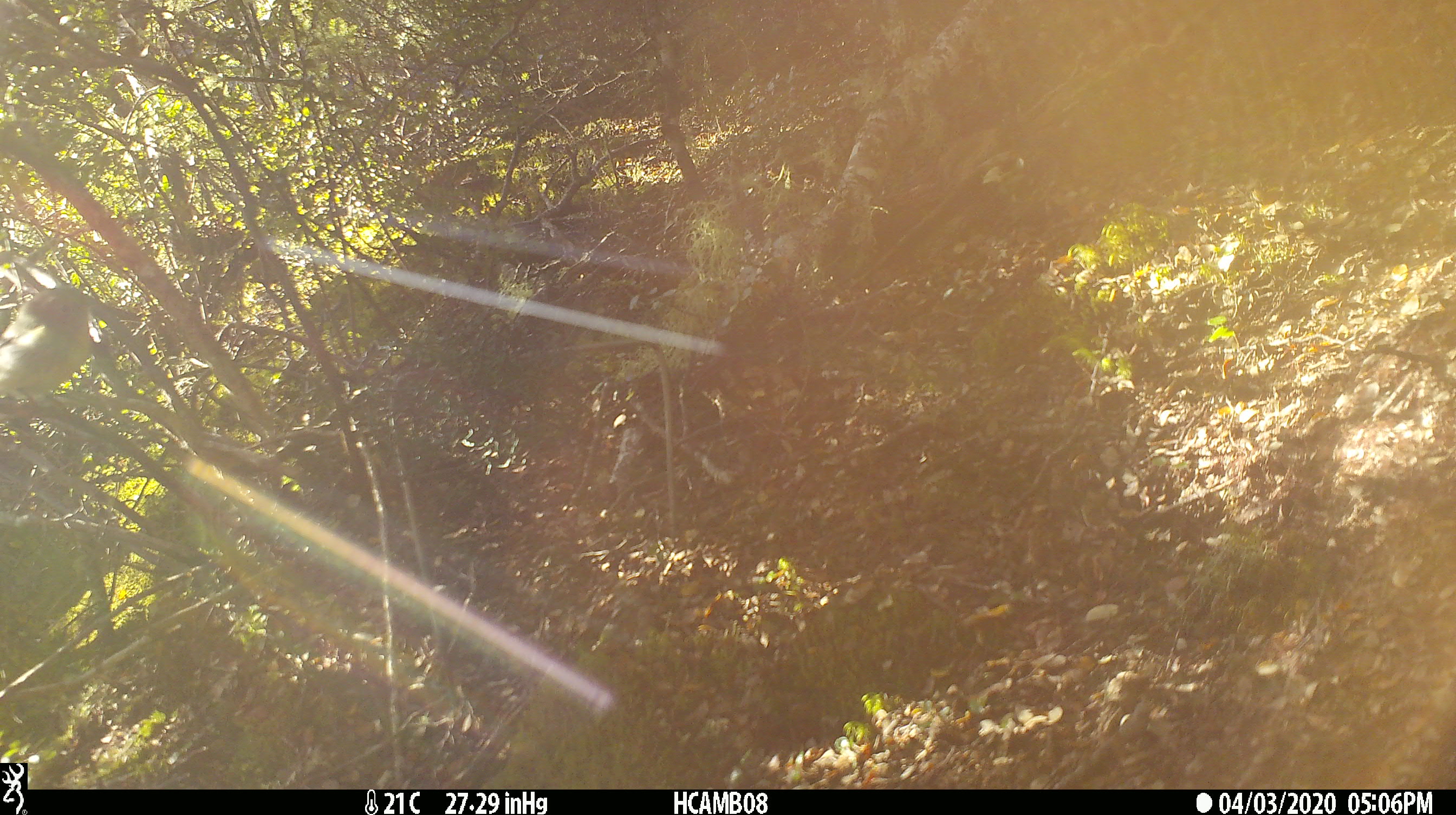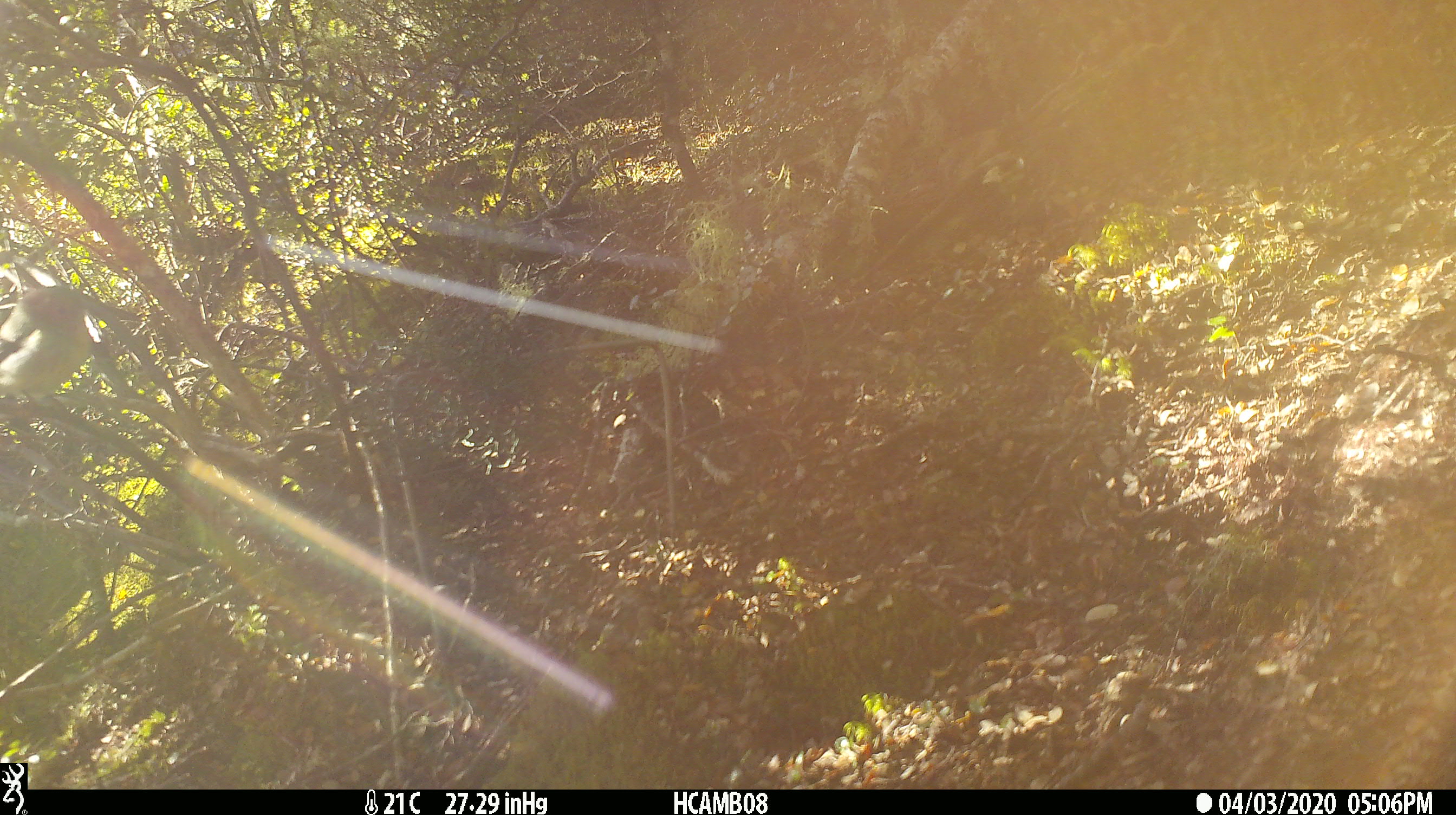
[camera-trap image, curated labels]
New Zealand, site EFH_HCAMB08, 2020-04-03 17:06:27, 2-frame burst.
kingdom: Animalia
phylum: Chordata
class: Aves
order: Passeriformes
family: Petroicidae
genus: Petroica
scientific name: Petroica macrocephala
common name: tomtit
Tomtit (Petroica macrocephala).